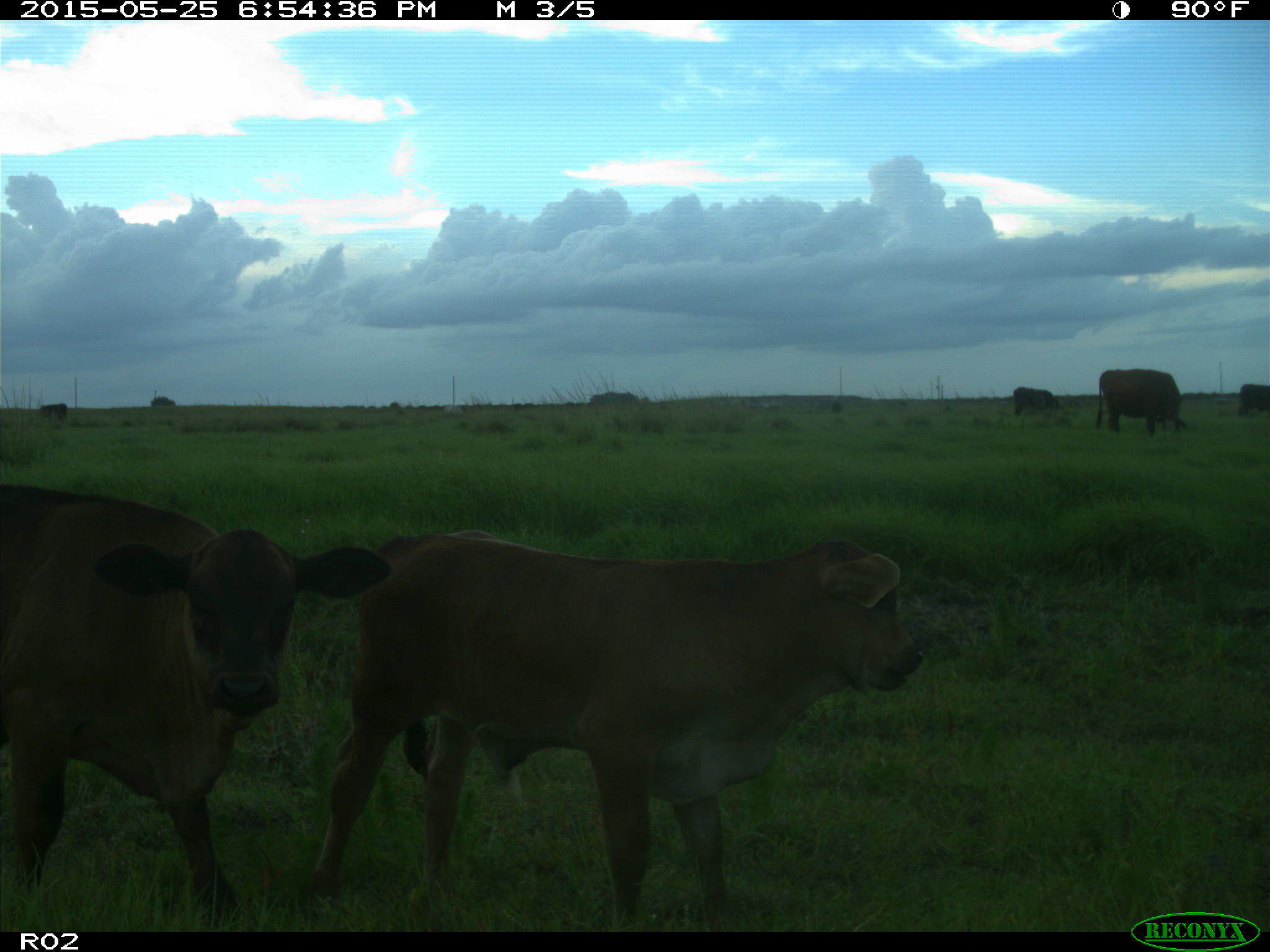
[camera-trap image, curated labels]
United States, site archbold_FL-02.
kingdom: Animalia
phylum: Chordata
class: Mammalia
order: Artiodactyla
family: Bovidae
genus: Bos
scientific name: Bos taurus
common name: domestic cow